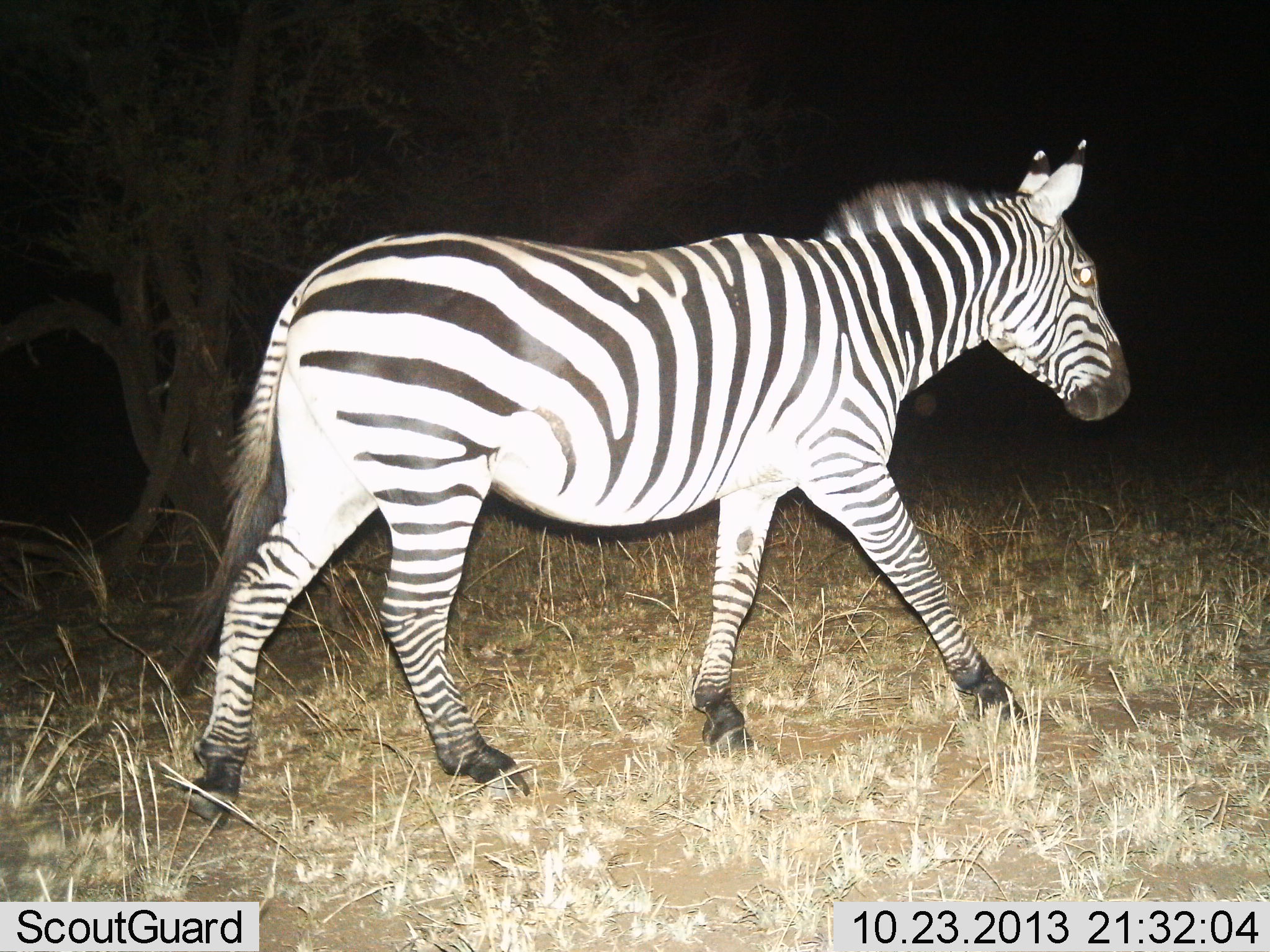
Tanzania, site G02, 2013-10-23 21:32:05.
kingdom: Animalia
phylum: Chordata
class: Mammalia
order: Perissodactyla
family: Equidae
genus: Equus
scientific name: Equus quagga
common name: plains zebra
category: zebra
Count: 1.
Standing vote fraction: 10%.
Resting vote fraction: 0%.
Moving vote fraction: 100%.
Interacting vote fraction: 0%.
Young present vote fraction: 0%.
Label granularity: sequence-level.